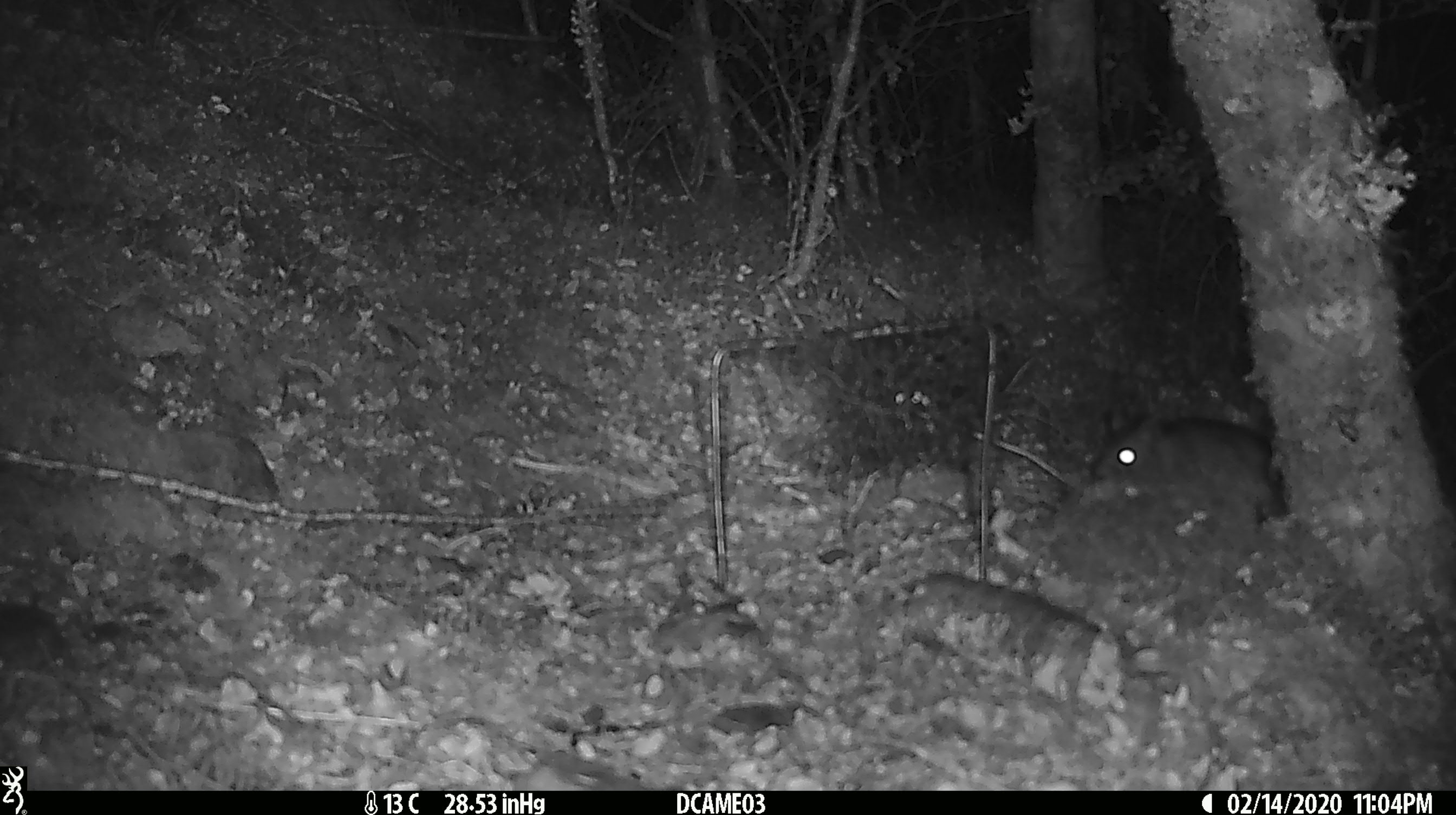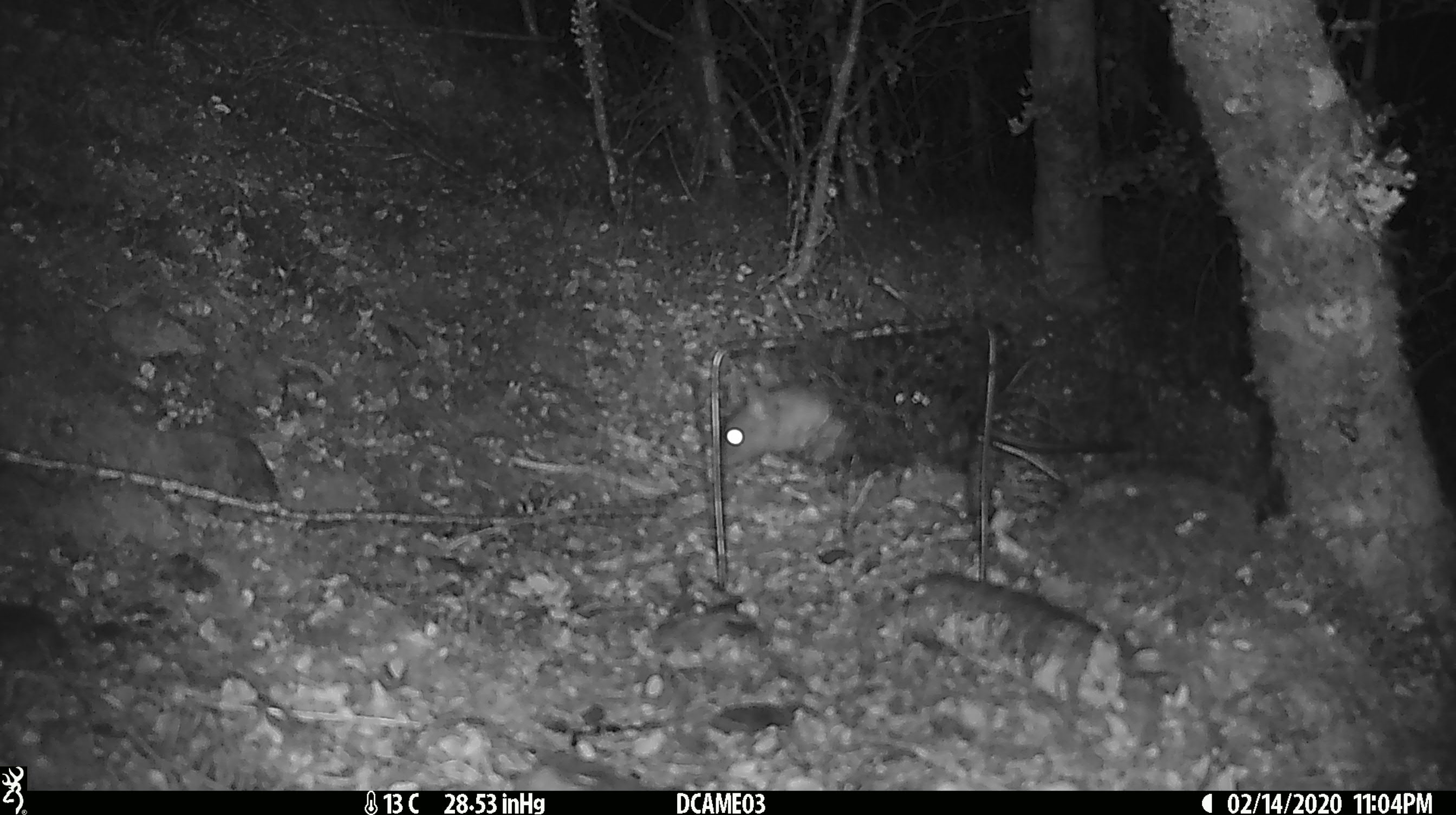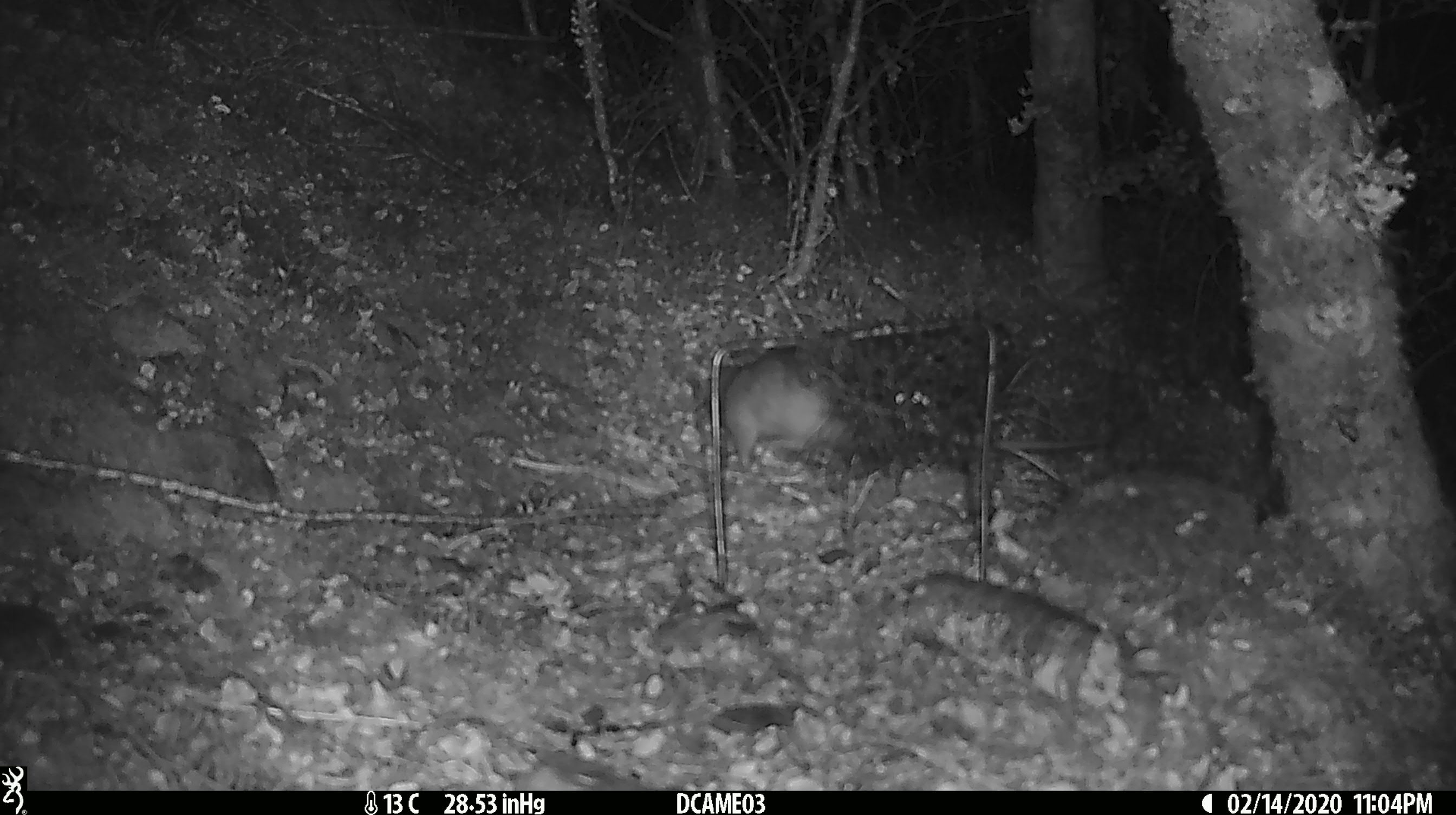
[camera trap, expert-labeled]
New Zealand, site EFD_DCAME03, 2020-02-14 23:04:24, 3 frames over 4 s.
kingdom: Animalia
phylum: Chordata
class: Mammalia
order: Rodentia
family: Muridae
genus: Rattus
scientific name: Rattus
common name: rat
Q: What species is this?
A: Rat (Rattus).